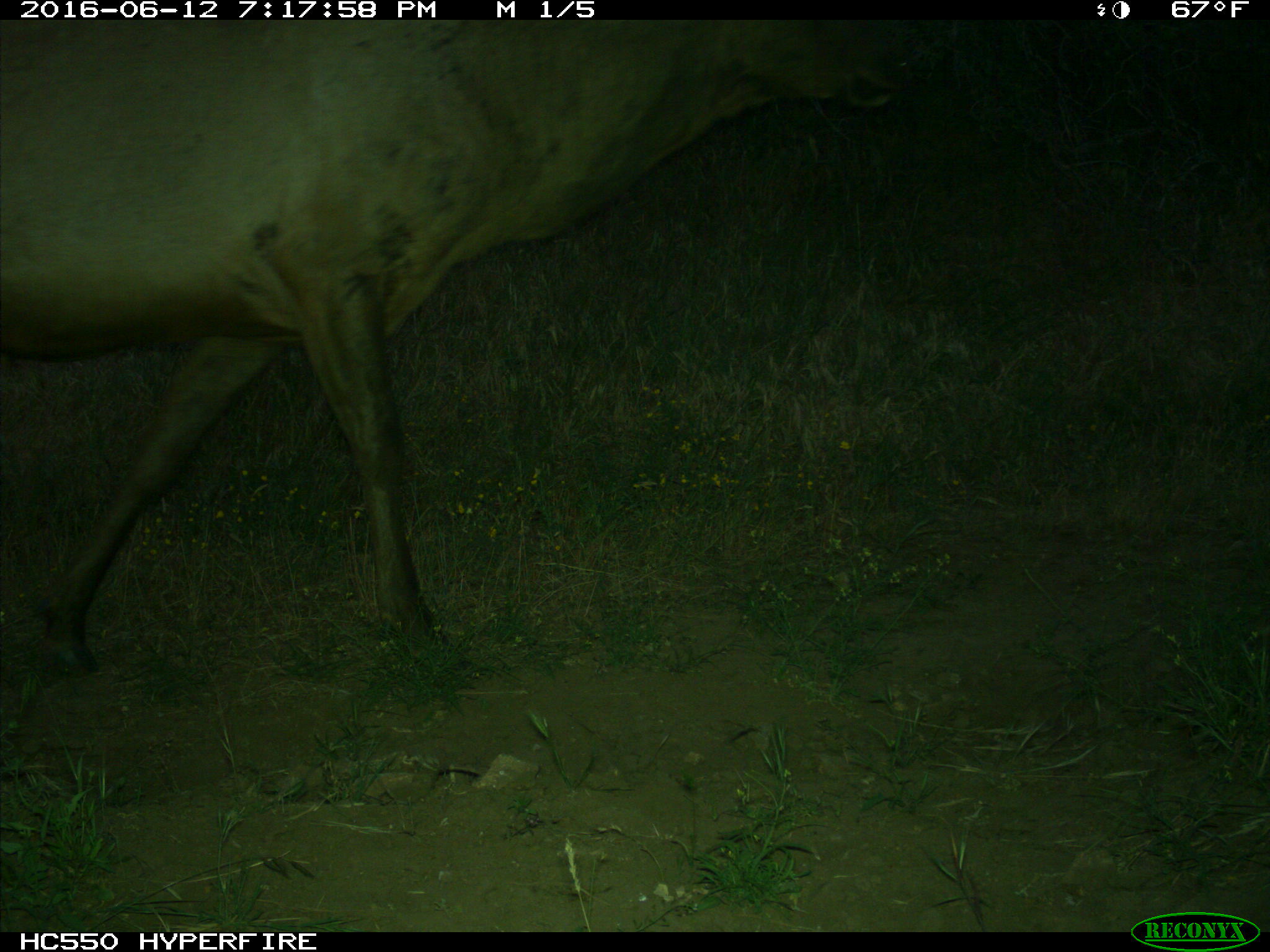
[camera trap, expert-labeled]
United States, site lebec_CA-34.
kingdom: Animalia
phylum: Chordata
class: Mammalia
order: Artiodactyla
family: Cervidae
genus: Cervus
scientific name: Cervus canadensis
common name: elk